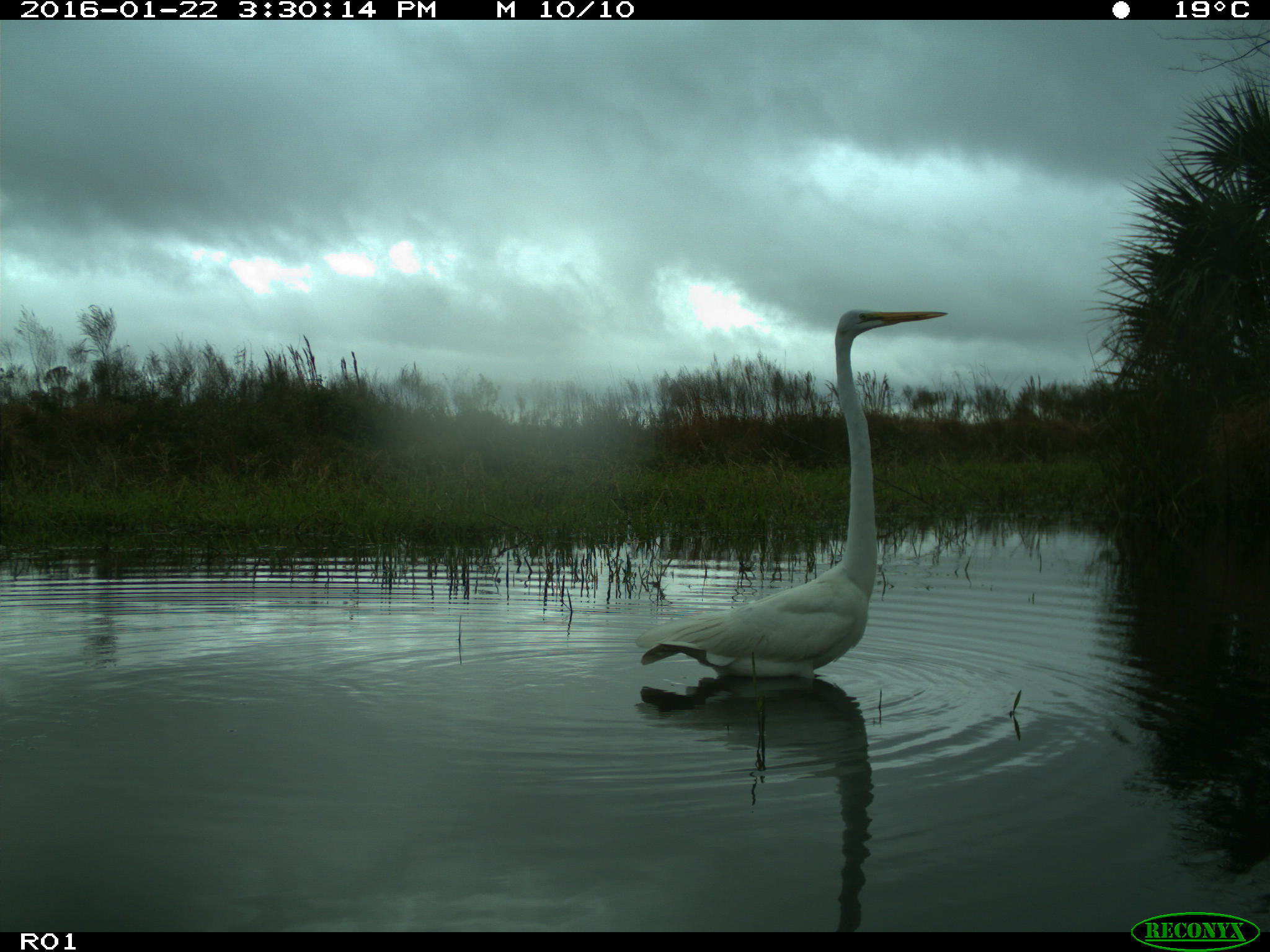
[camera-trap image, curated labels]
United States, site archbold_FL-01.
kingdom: Animalia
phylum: Chordata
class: Aves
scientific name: Aves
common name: birds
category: unidentified bird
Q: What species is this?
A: Unidentified bird (birds) (Aves).